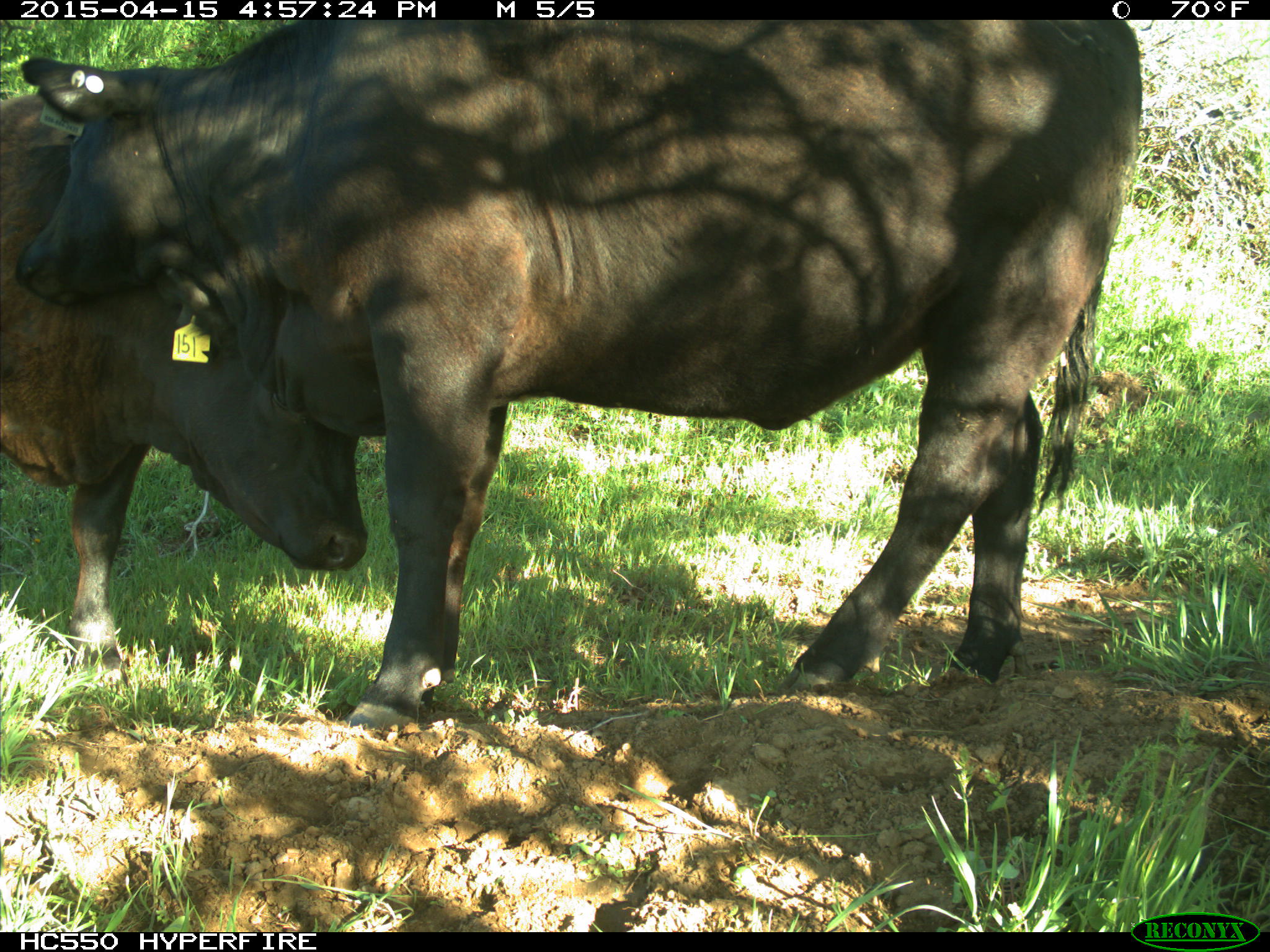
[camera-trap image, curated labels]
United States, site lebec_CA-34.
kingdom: Animalia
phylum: Chordata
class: Mammalia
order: Artiodactyla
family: Bovidae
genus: Bos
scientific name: Bos taurus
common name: domestic cow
Bos taurus (domestic cow).